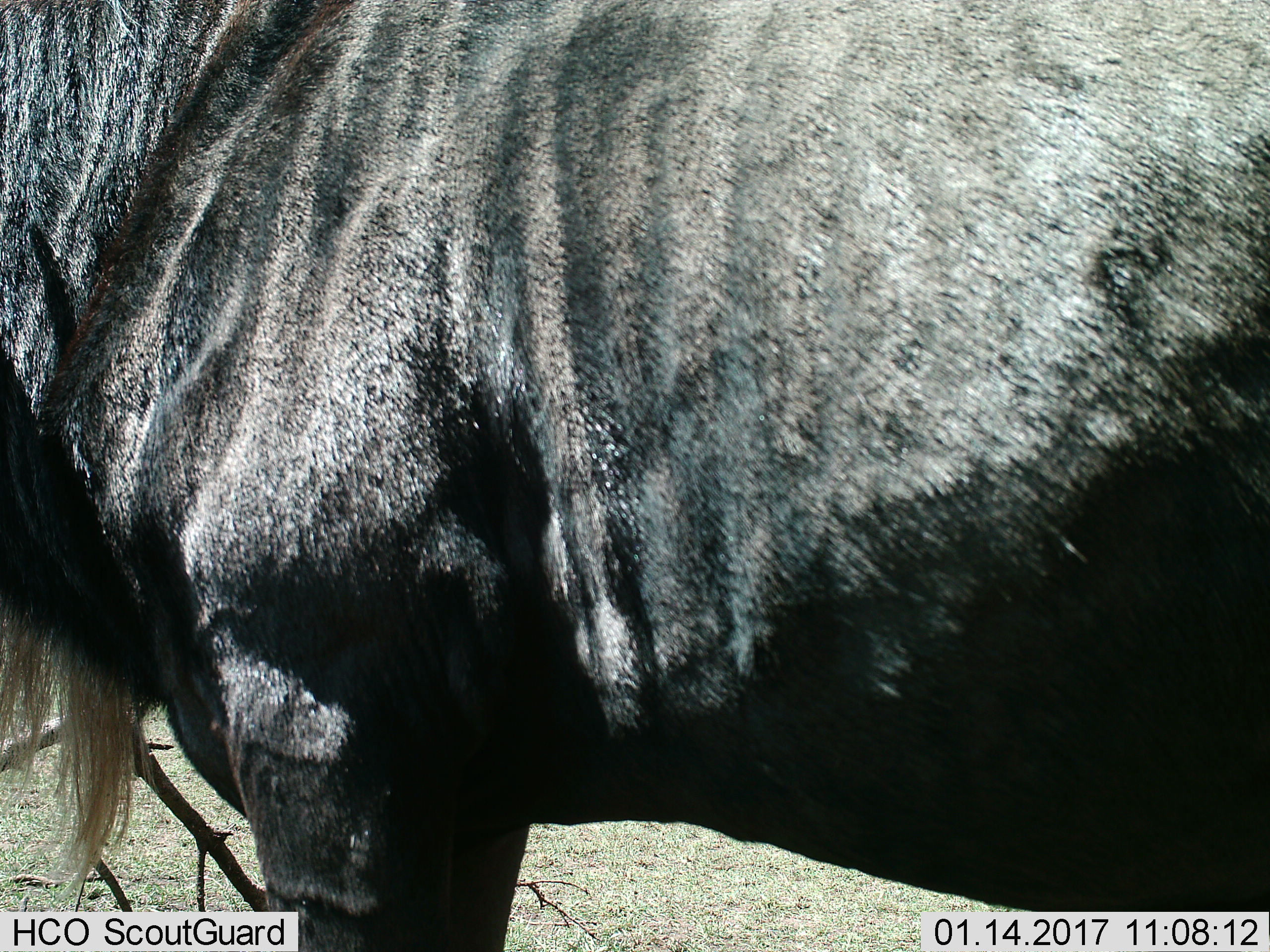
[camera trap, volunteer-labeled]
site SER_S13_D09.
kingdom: Animalia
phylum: Chordata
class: Mammalia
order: Artiodactyla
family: Bovidae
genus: Connochaetes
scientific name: Connochaetes taurinus taurinus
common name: blue wildebeest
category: wildebeestblue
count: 1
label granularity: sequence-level